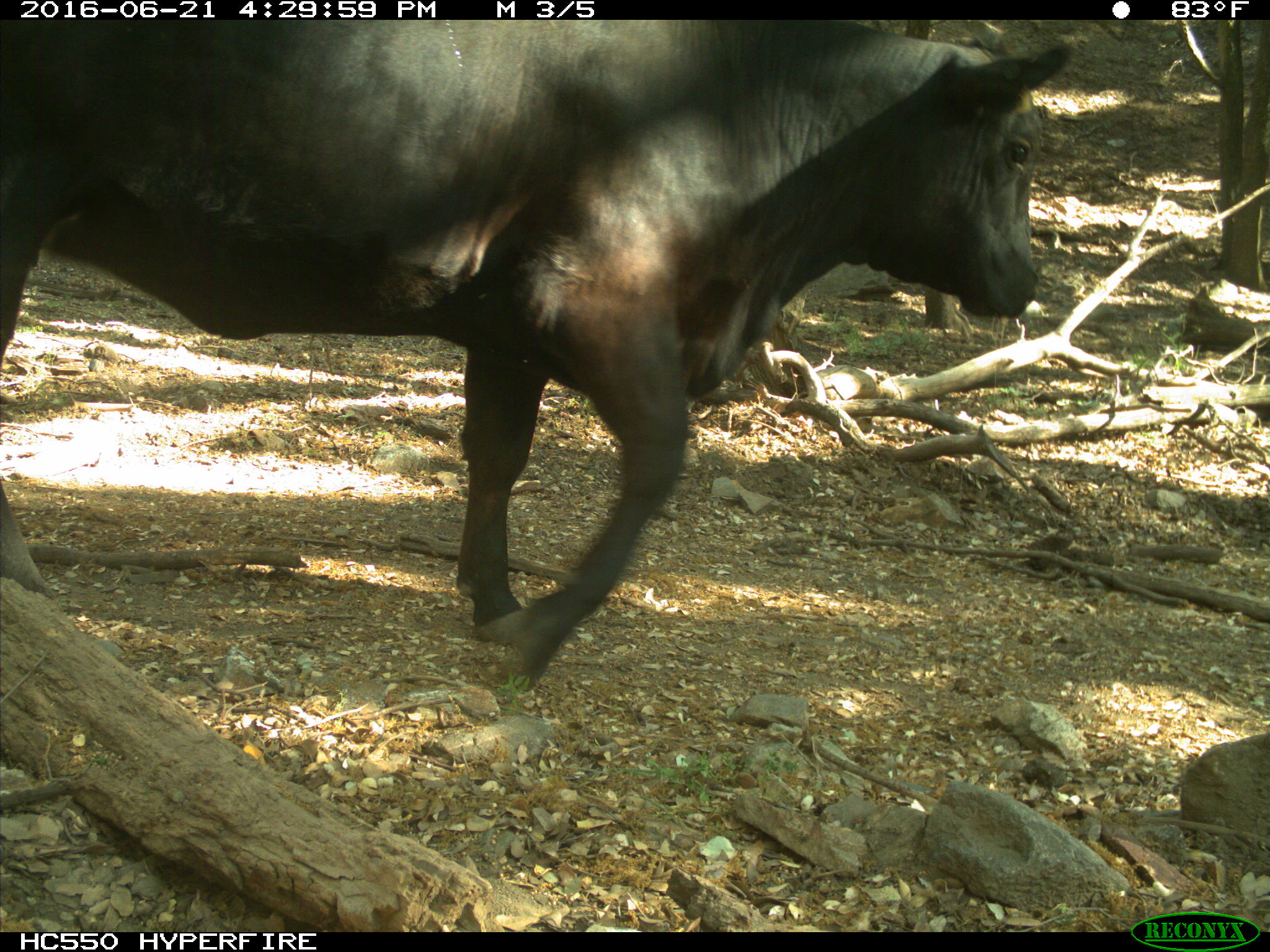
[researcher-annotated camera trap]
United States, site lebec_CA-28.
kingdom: Animalia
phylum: Chordata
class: Mammalia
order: Artiodactyla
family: Bovidae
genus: Bos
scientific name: Bos taurus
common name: domestic cow